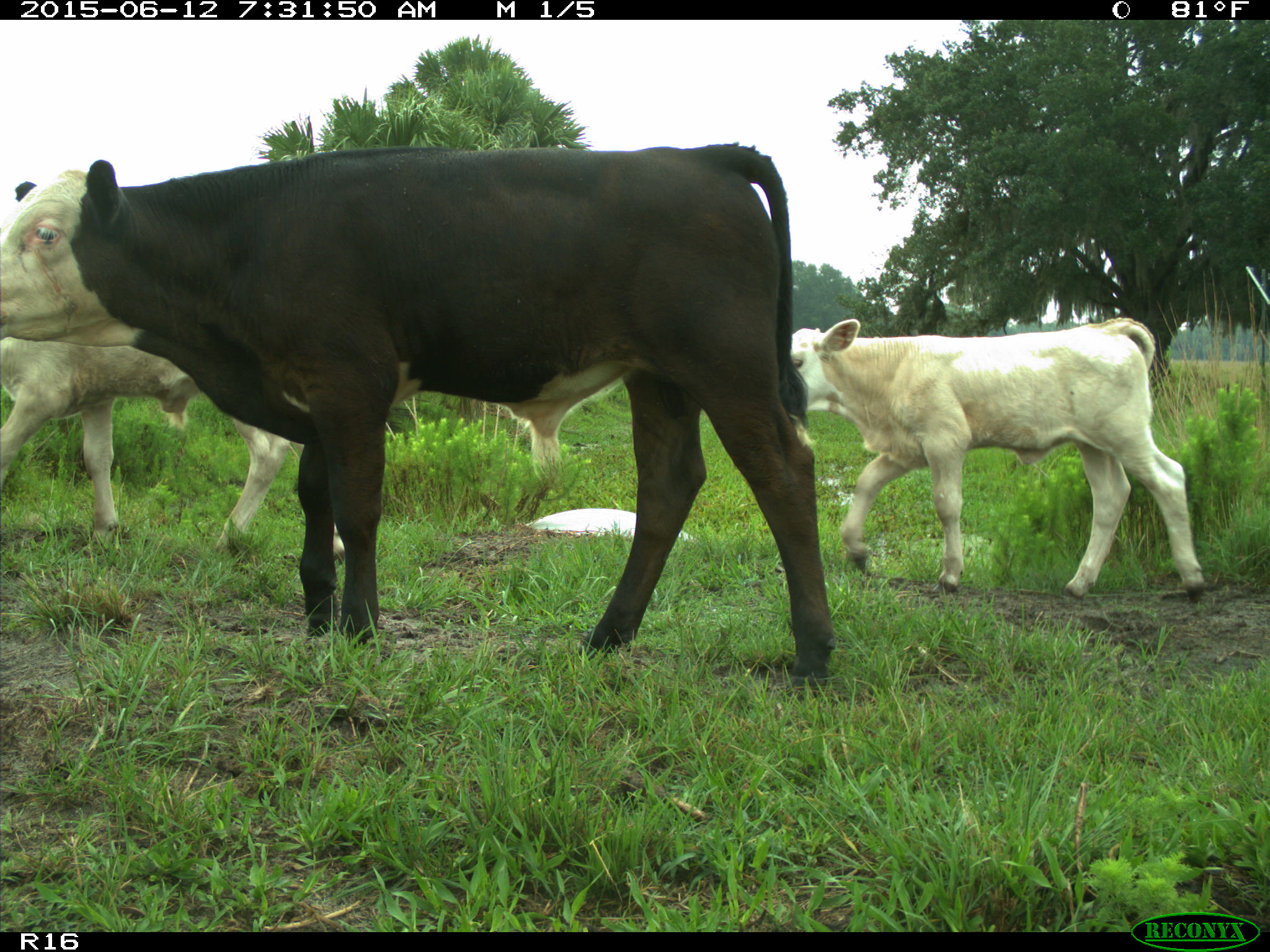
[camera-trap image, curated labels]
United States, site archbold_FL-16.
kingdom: Animalia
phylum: Chordata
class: Mammalia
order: Artiodactyla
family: Bovidae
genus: Bos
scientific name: Bos taurus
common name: domestic cow